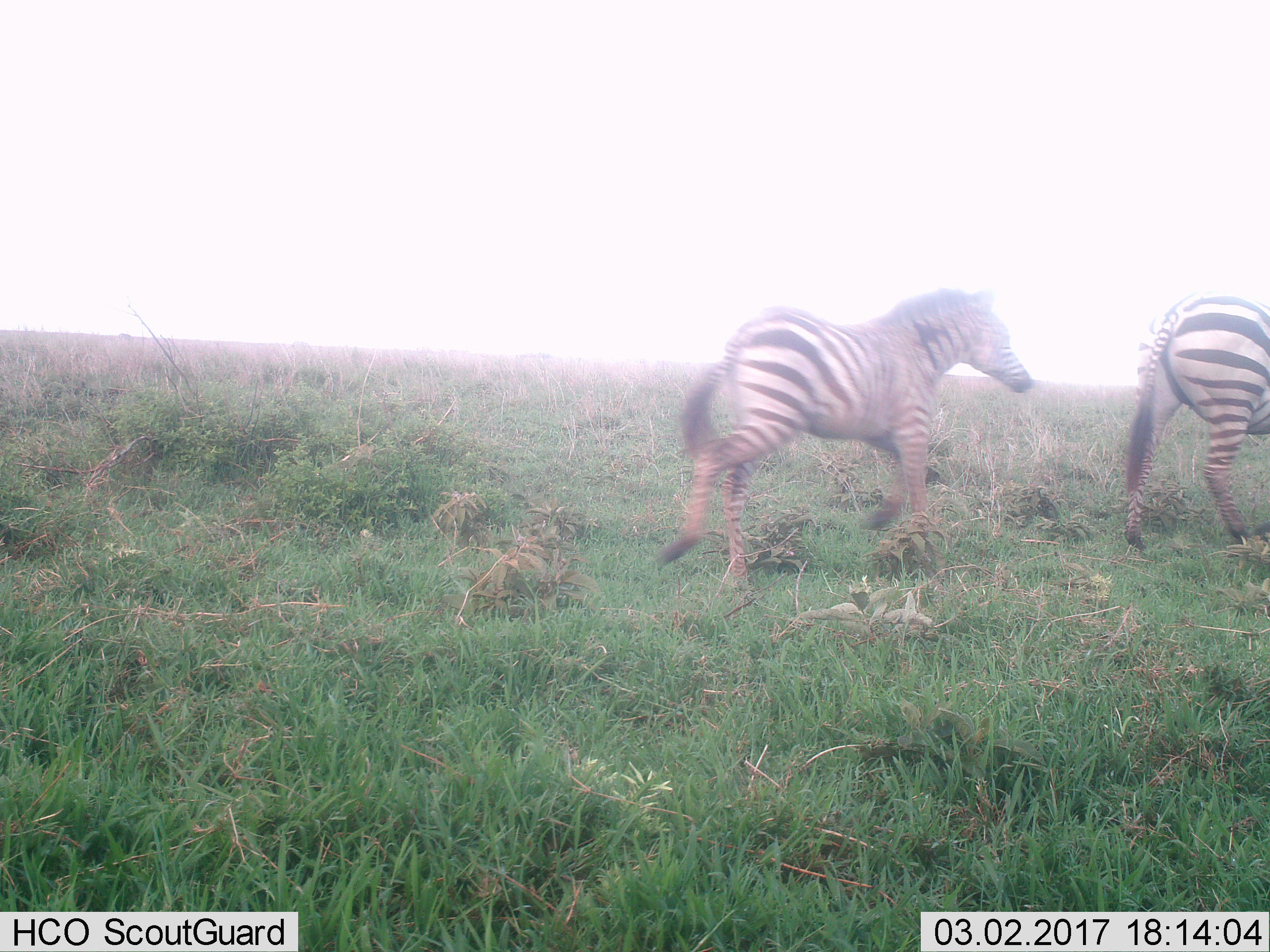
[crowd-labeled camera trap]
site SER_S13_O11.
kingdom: Animalia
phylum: Chordata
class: Mammalia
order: Perissodactyla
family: Equidae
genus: Equus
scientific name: Equus quagga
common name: plains zebra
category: zebraplains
Zebraplains (plains zebra) (Equus quagga), count 2. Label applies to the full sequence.